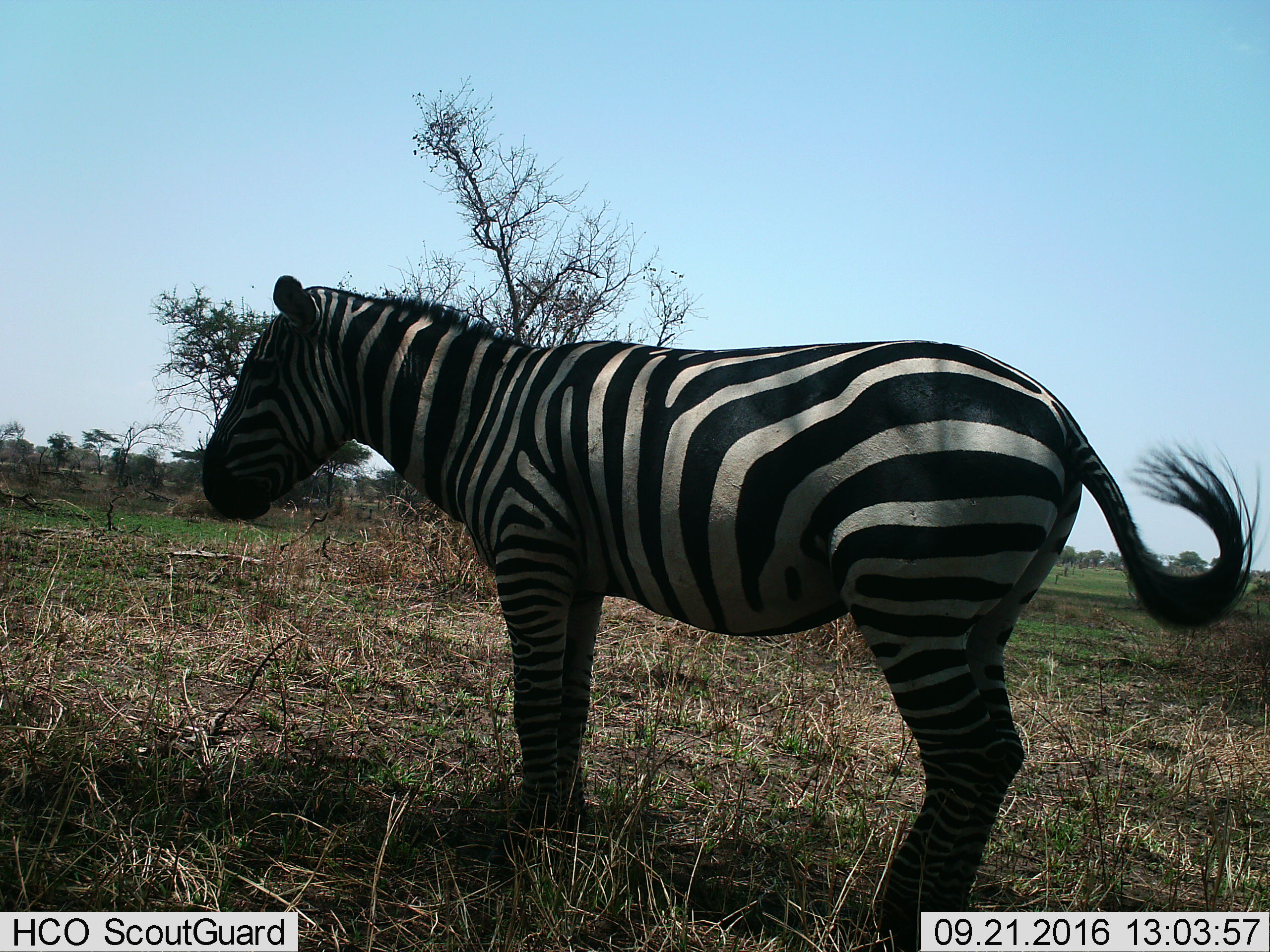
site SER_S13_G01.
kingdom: Animalia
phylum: Chordata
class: Mammalia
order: Perissodactyla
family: Equidae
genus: Equus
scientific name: Equus quagga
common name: plains zebra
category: zebraplains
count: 1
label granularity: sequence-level